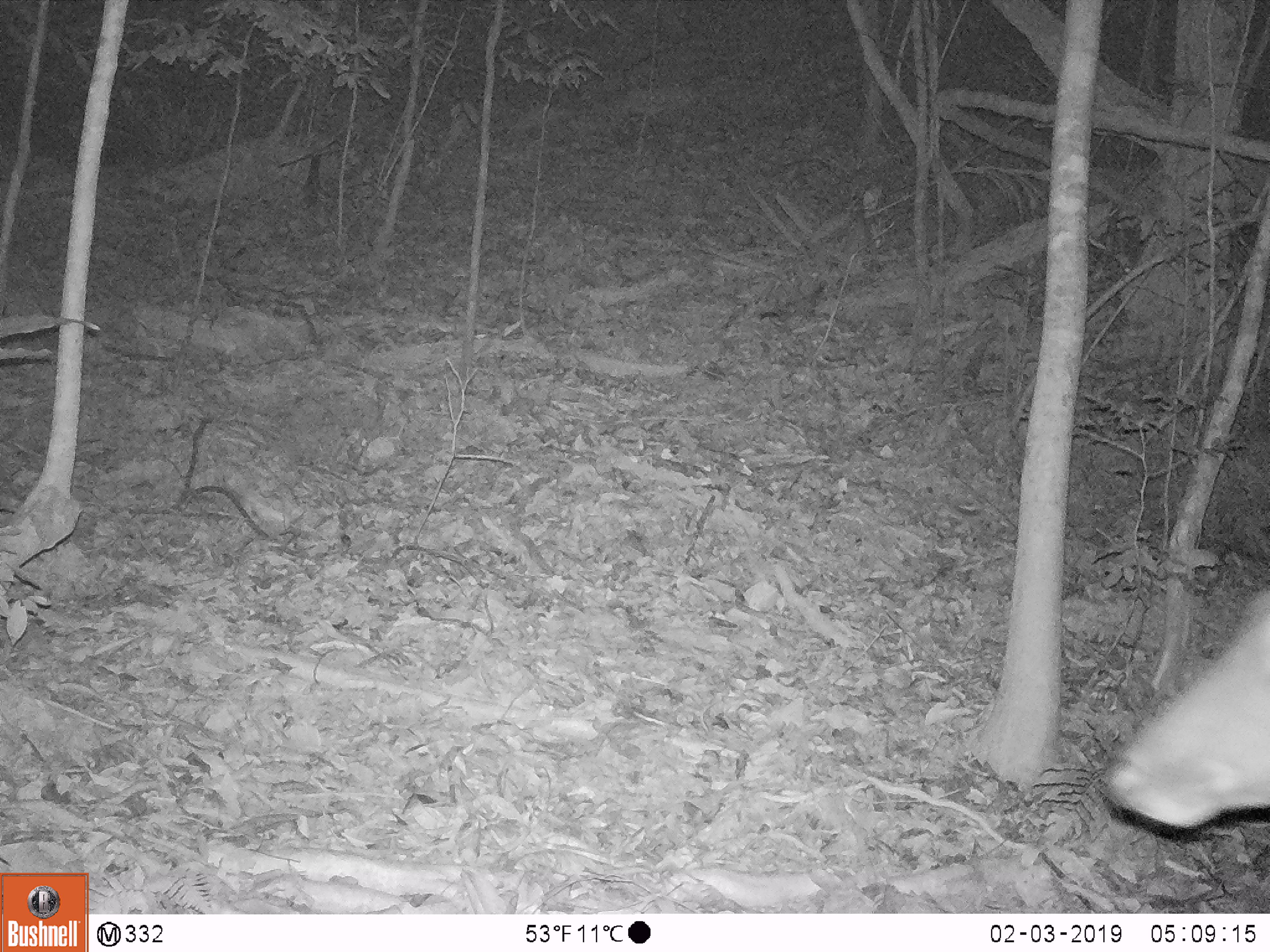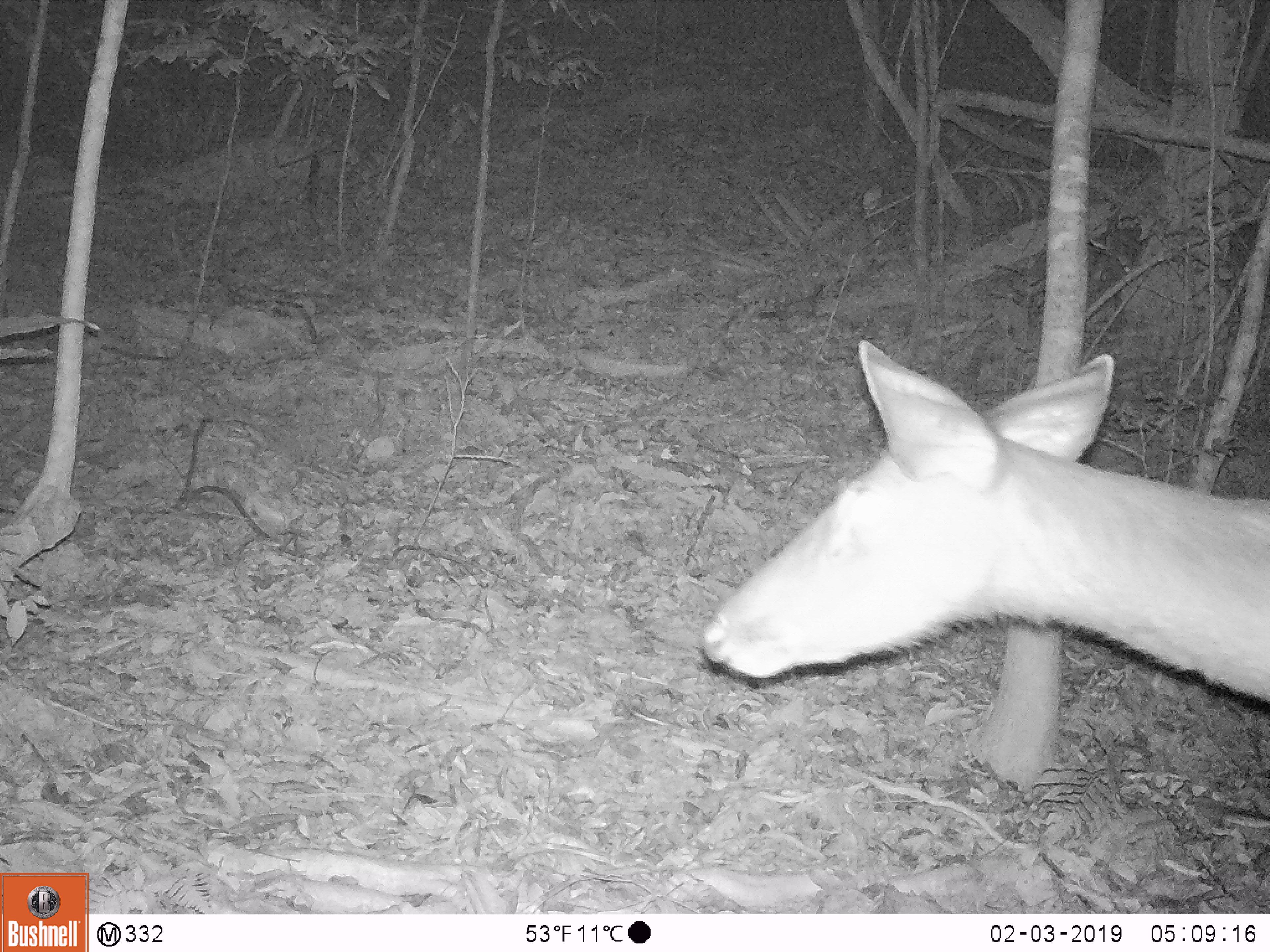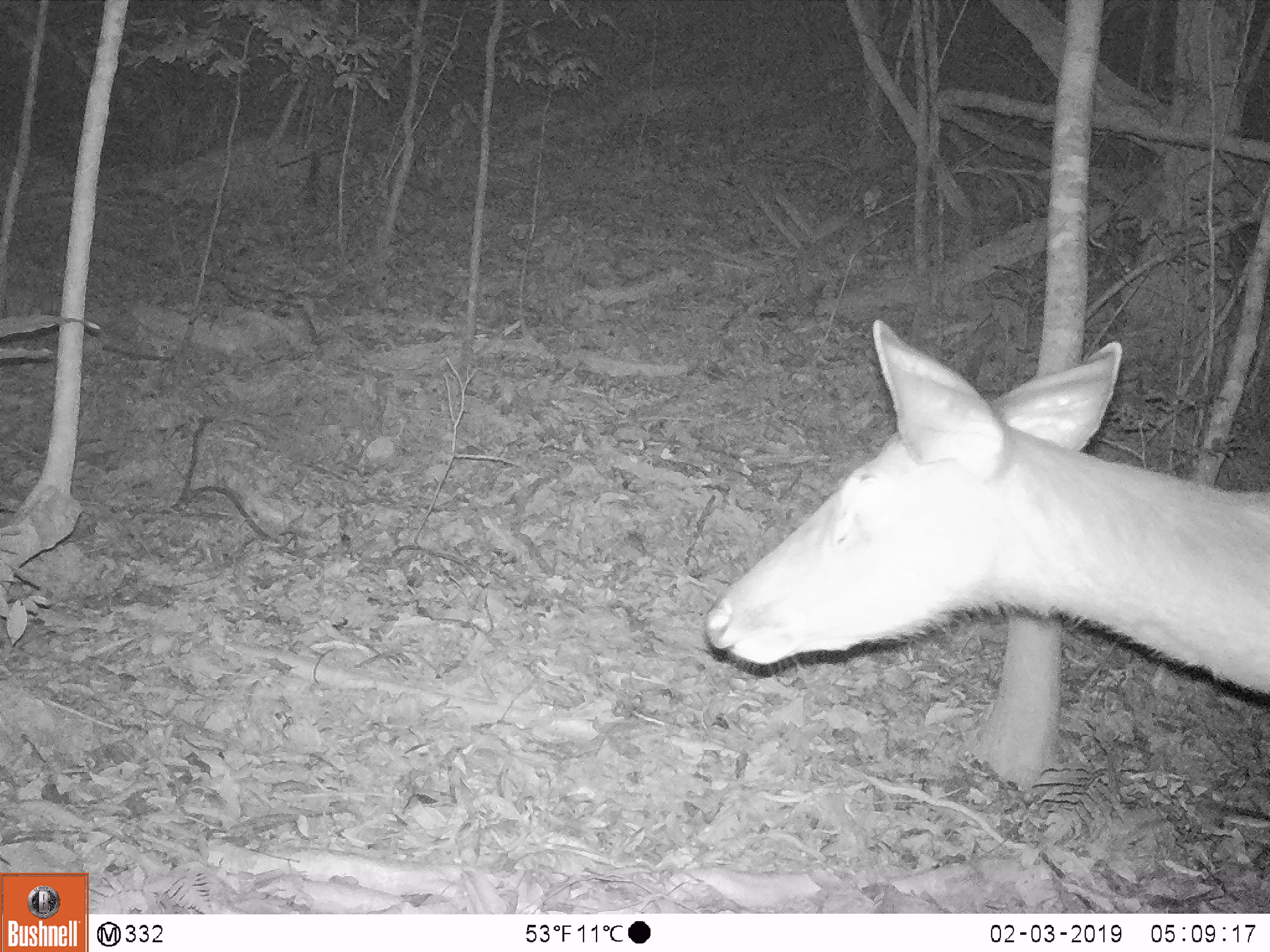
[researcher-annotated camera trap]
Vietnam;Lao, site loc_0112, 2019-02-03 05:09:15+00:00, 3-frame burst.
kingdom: Animalia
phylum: Chordata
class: Mammalia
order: Artiodactyla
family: Cervidae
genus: Rusa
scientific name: Rusa unicolor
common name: sambar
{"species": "sambar (Rusa unicolor)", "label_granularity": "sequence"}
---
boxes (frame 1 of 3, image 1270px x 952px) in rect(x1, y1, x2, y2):
sambar: rect(1094, 582, 1270, 829)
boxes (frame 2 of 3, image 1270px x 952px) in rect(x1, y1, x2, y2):
sambar: rect(702, 339, 1270, 713)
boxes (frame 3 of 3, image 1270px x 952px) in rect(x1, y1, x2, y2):
sambar: rect(702, 315, 1270, 695)